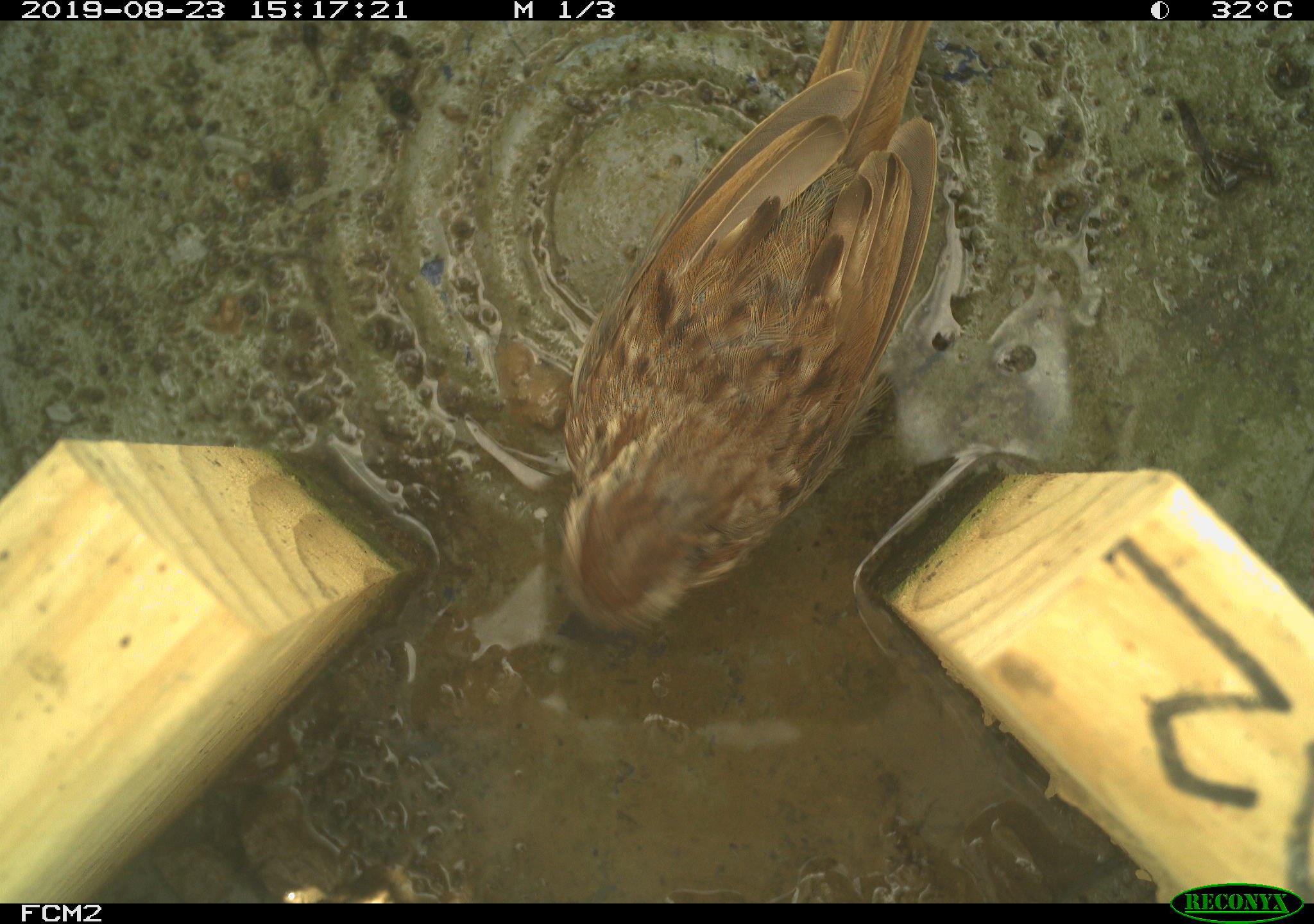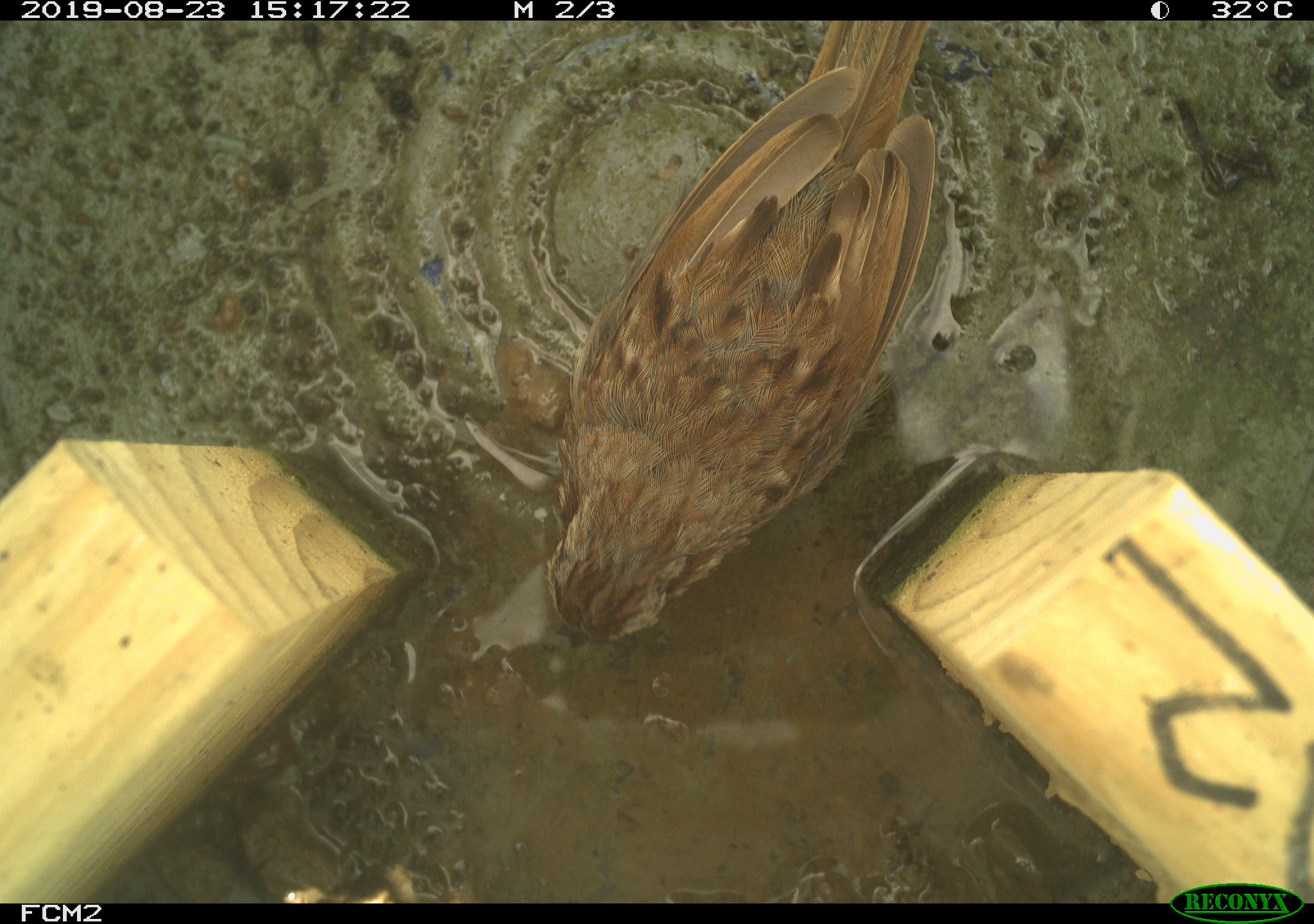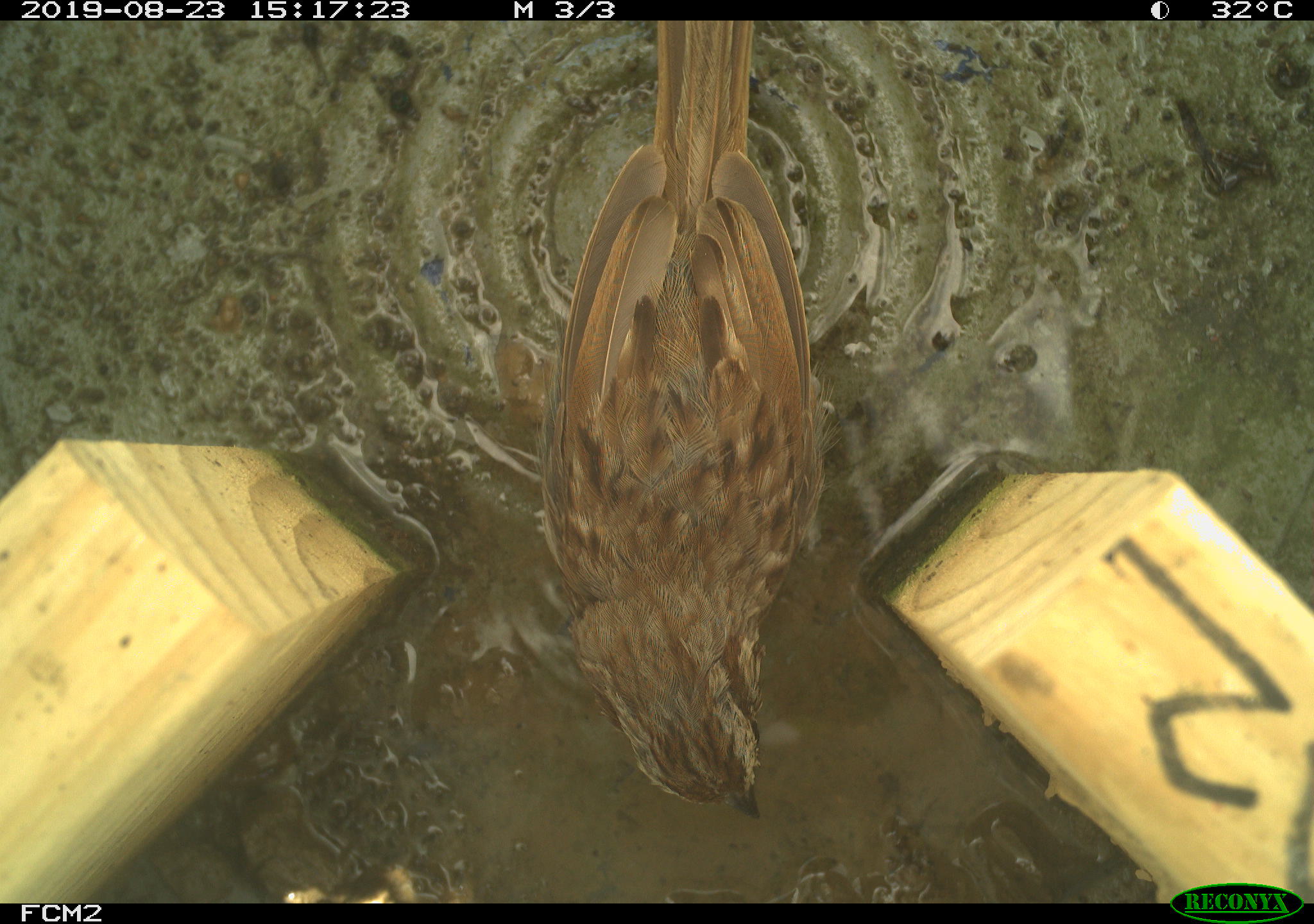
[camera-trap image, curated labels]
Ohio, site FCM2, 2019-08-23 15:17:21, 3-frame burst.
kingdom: Animalia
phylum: Chordata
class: Aves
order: Passeriformes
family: Passerellidae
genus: Melospiza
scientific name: Melospiza melodia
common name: song sparrow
Song sparrow (Melospiza melodia).